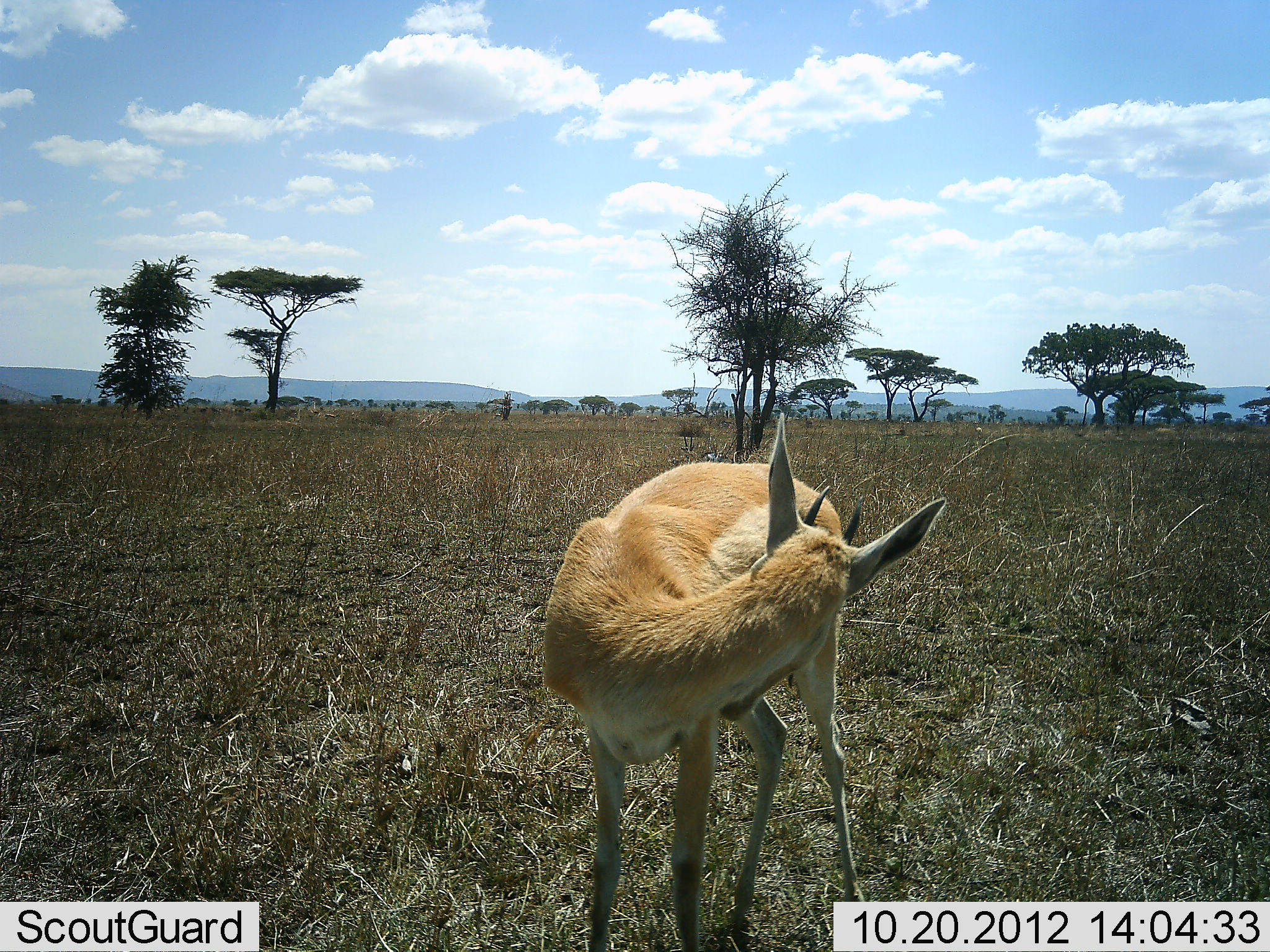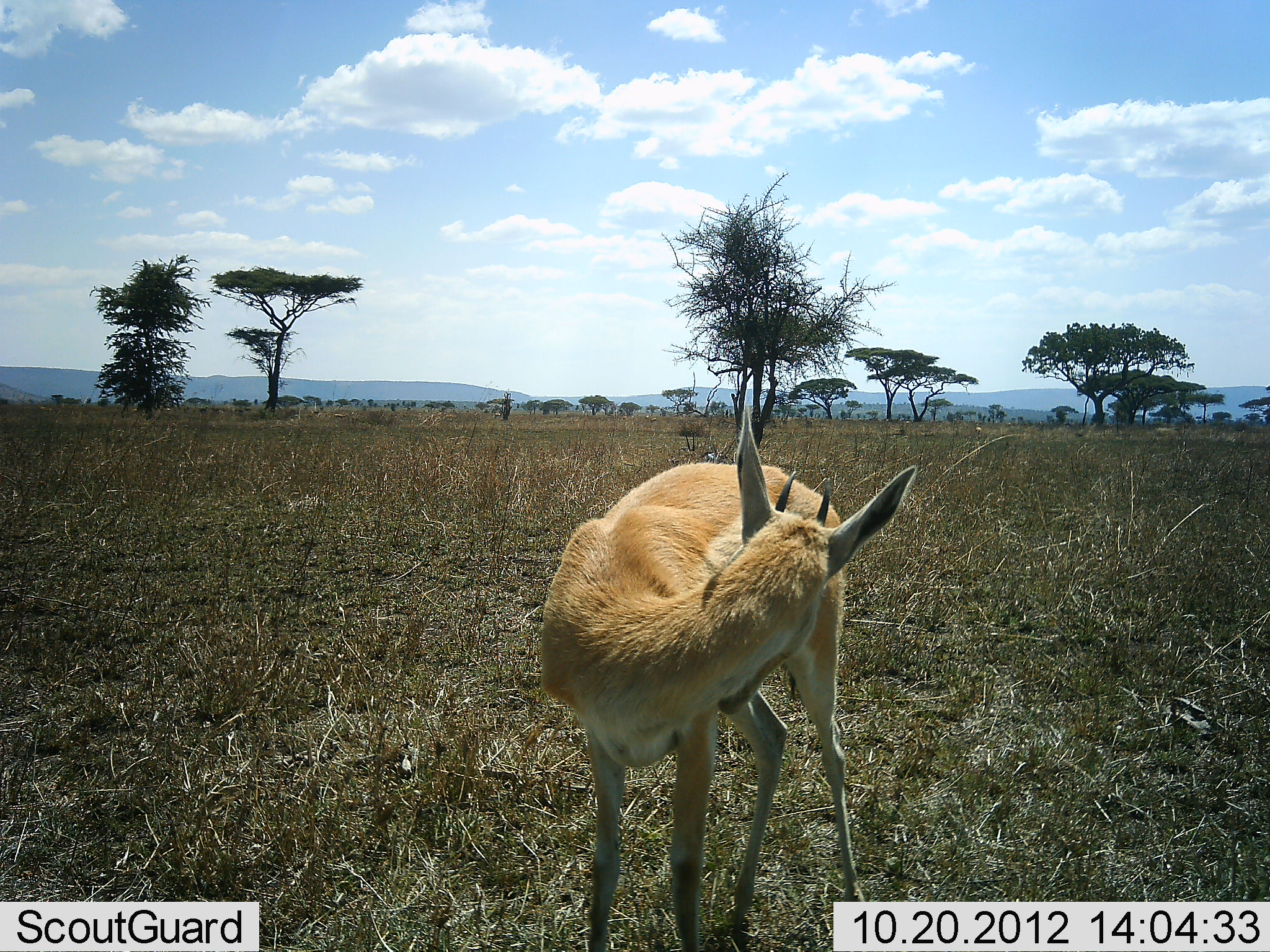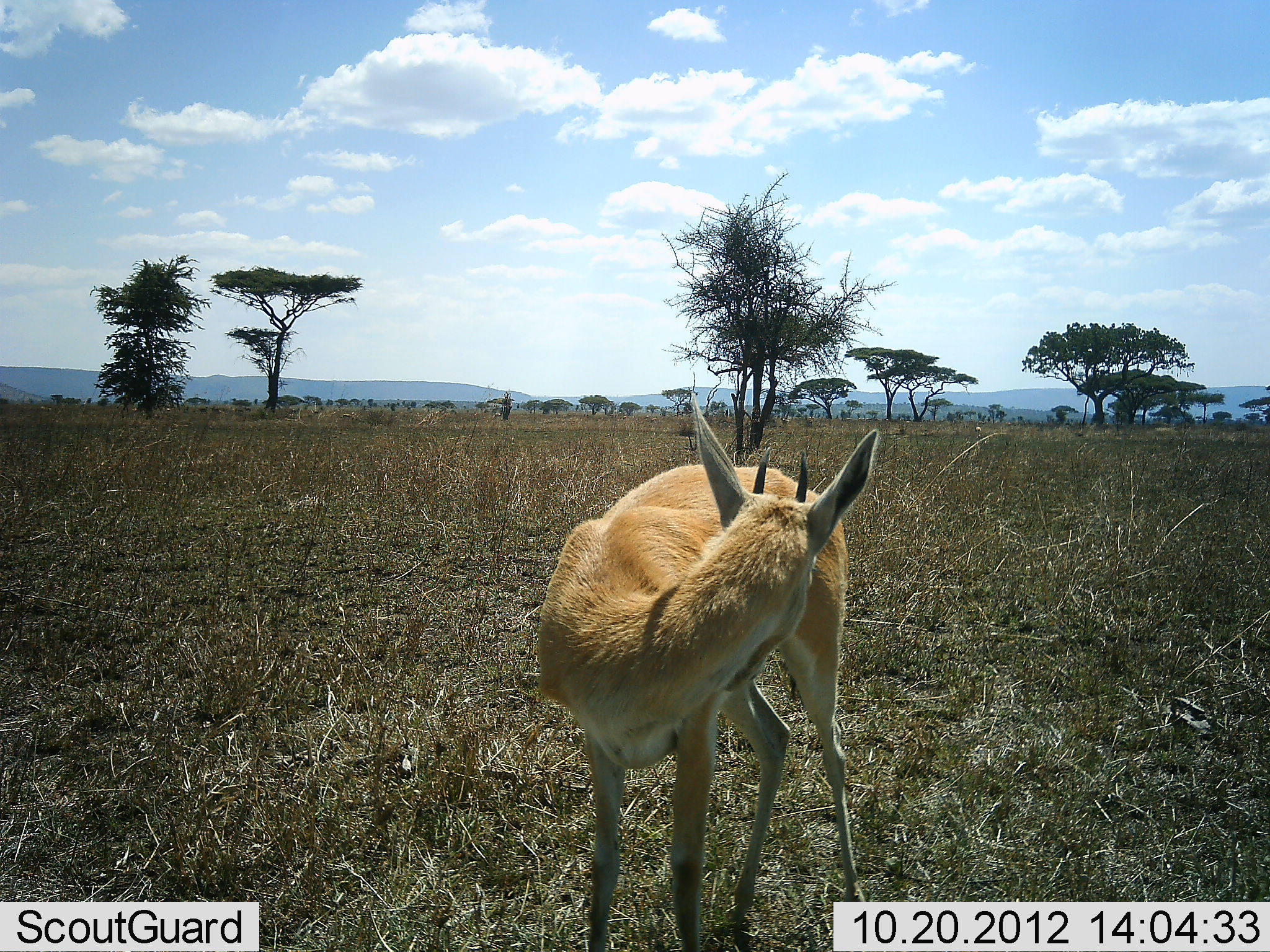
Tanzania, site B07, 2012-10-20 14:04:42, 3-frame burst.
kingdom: Animalia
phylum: Chordata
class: Mammalia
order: Artiodactyla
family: Bovidae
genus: Nanger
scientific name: Nanger granti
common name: grant's gazelle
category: gazellegrants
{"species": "gazellegrants (grant's gazelle) (Nanger granti)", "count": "1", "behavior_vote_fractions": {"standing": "80%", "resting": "10%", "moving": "0%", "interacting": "20%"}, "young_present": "0%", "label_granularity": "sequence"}